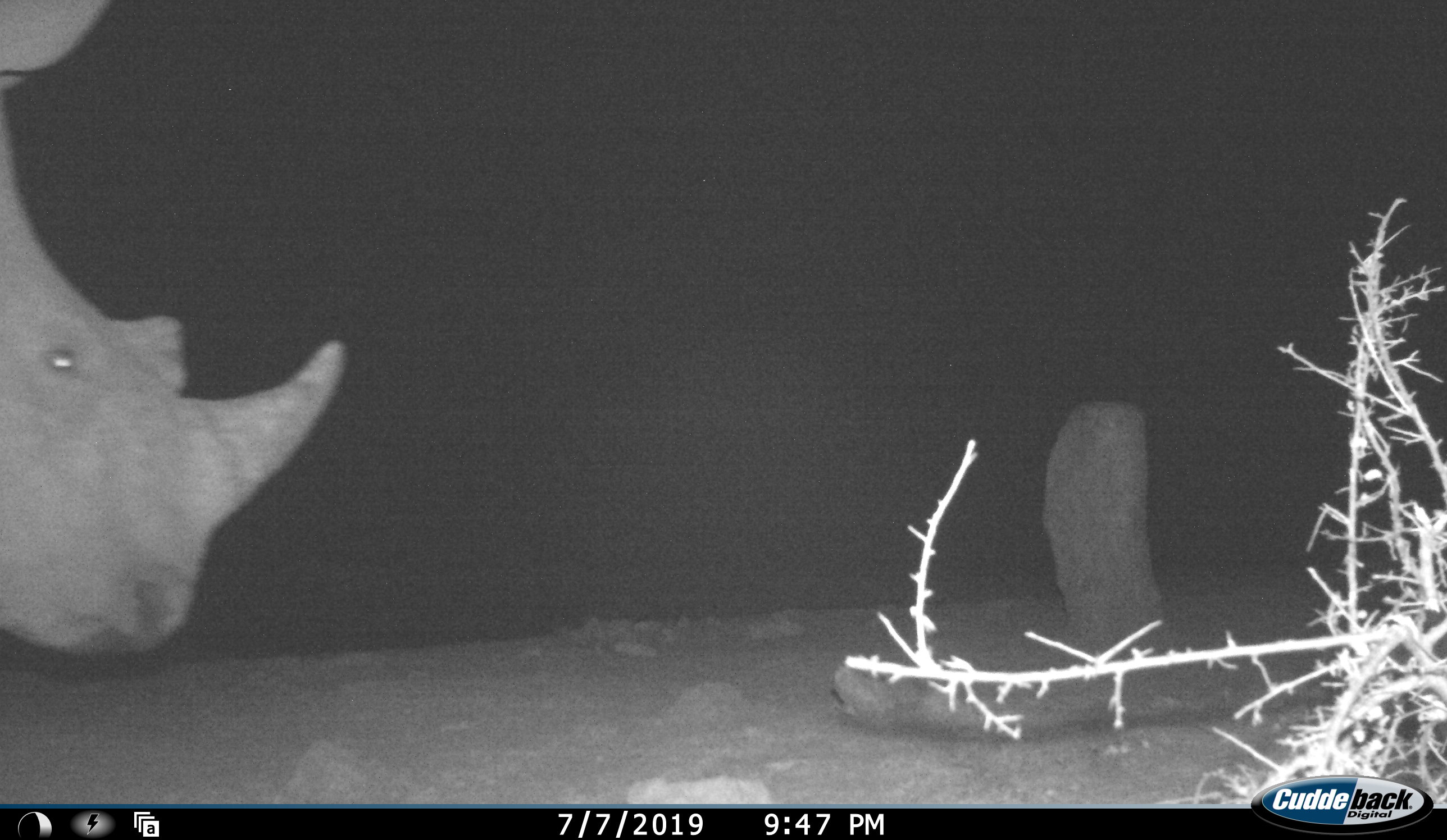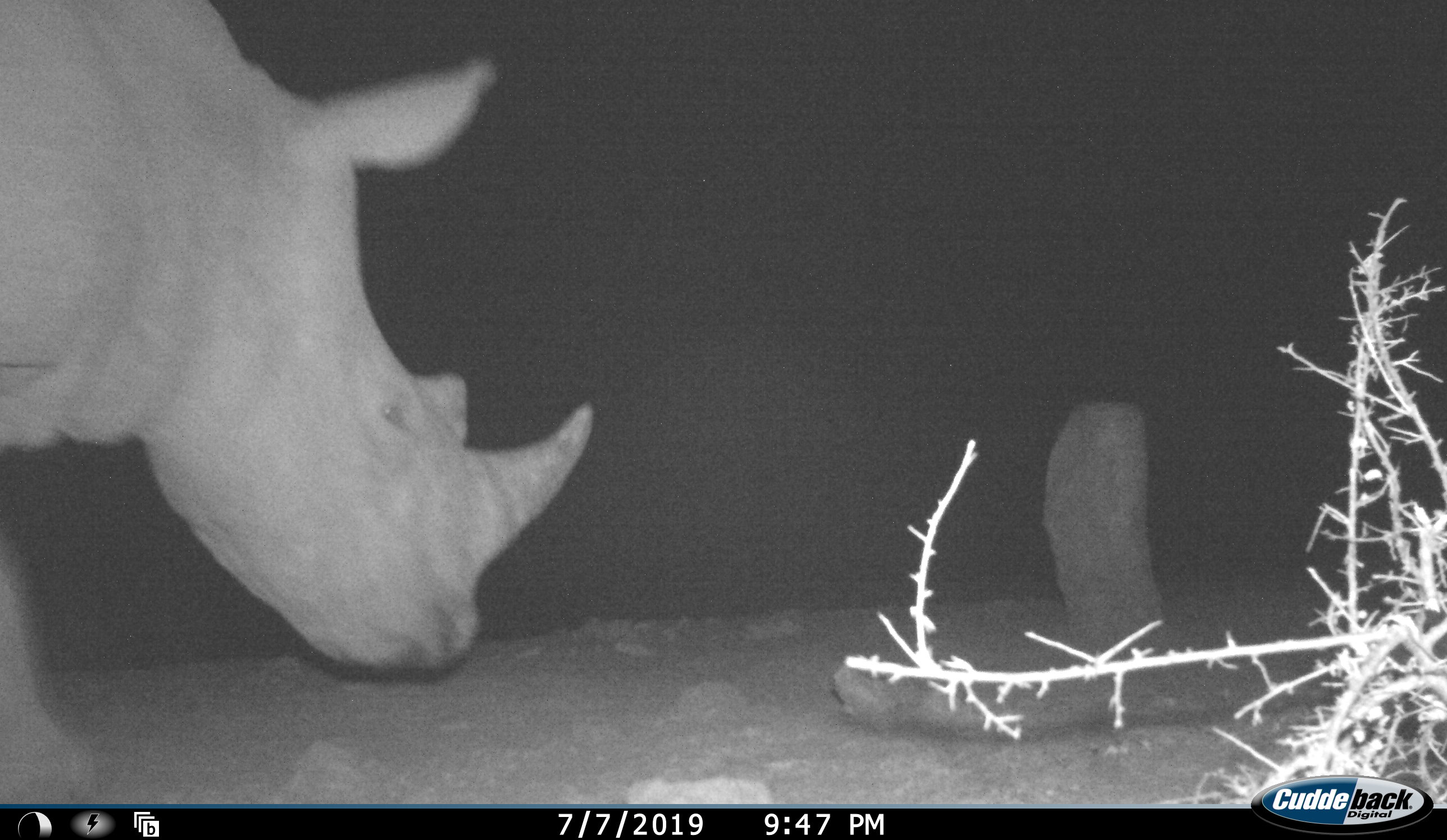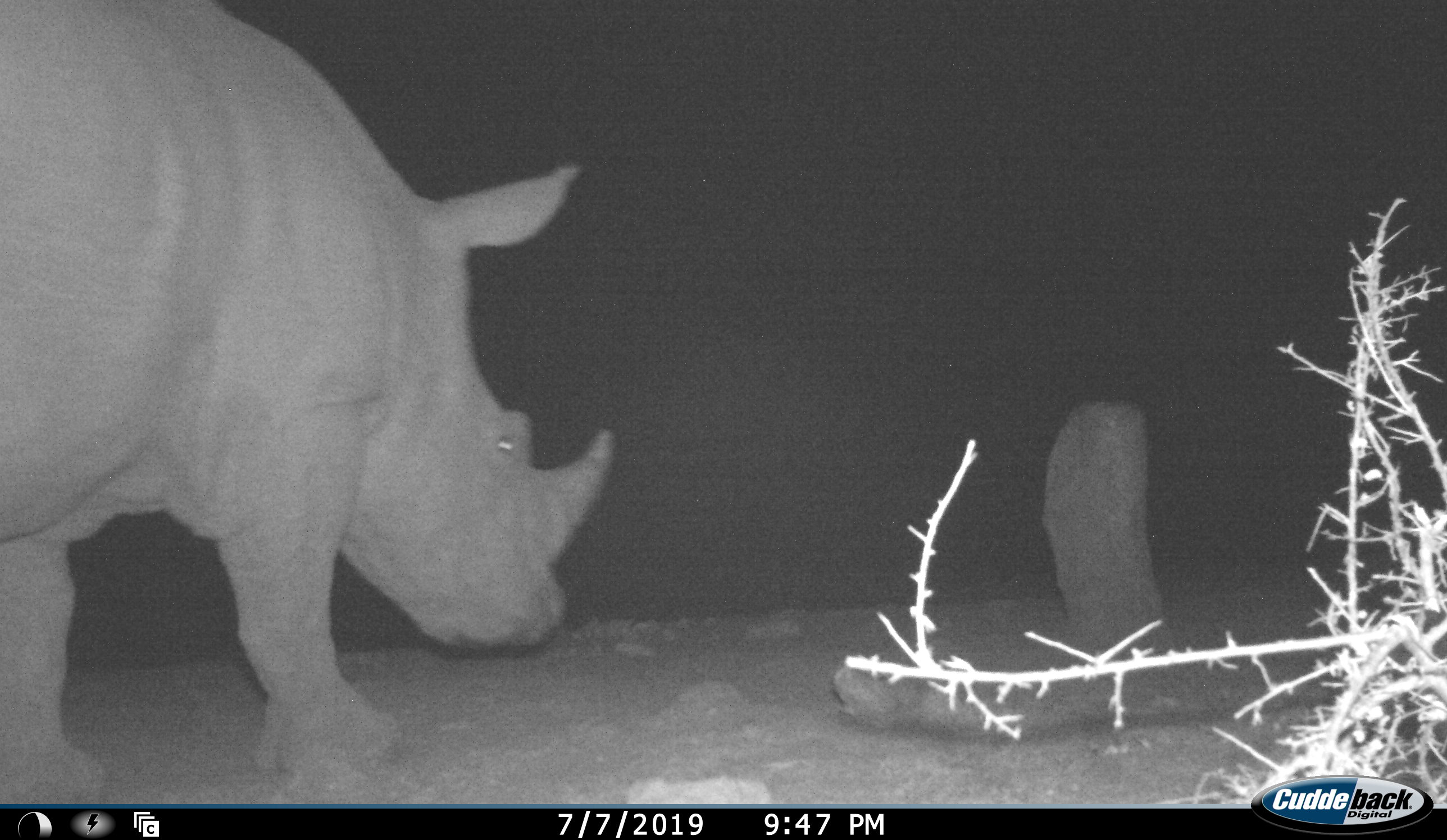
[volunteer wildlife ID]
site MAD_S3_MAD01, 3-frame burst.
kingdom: Animalia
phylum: Chordata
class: Mammalia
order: Perissodactyla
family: Rhinocerotidae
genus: Ceratotherium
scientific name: Ceratotherium simum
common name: white rhinoceros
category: rhinoceroswhite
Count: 1.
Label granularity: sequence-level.